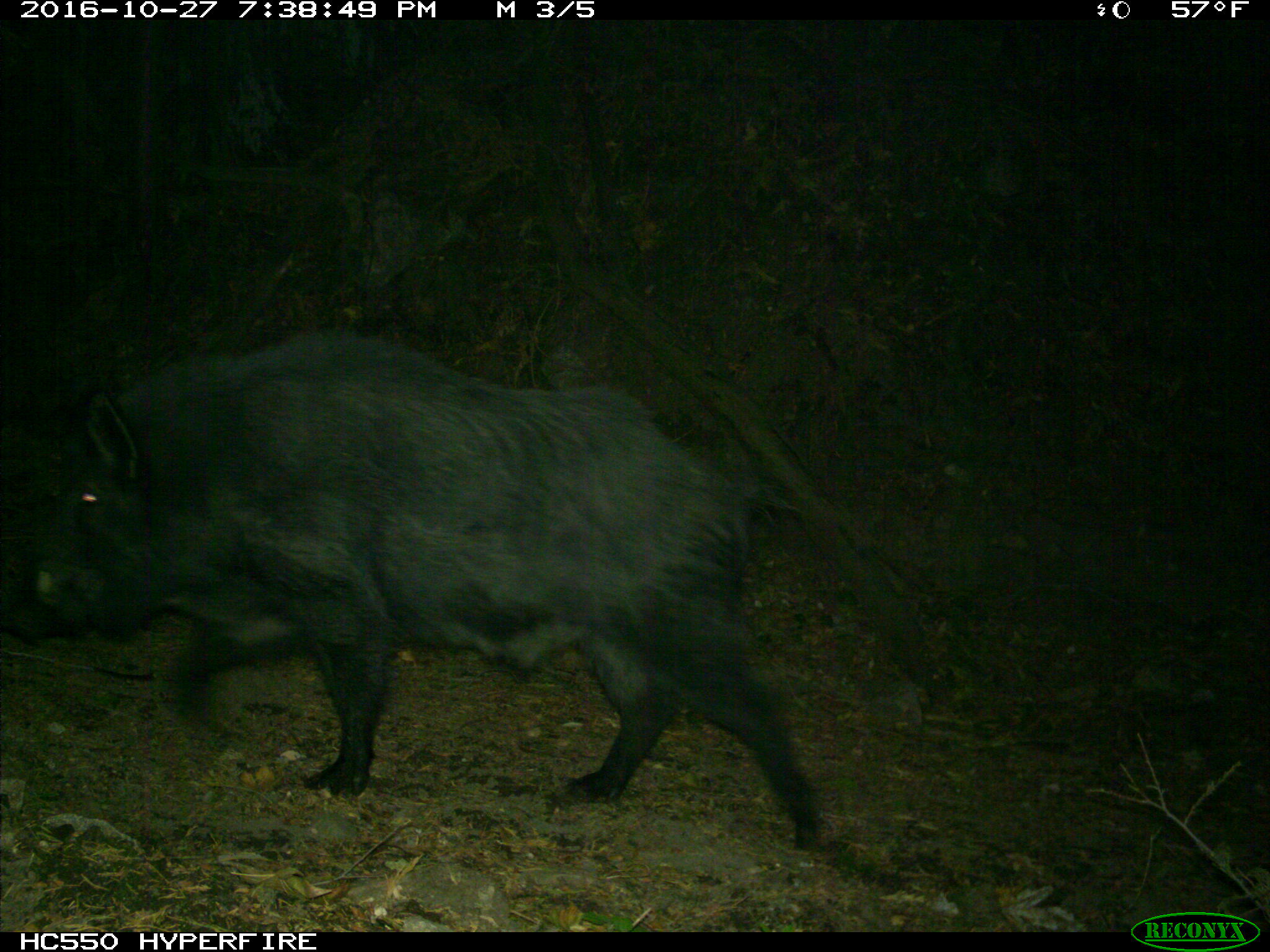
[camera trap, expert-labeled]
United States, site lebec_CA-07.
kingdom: Animalia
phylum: Chordata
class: Mammalia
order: Artiodactyla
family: Suidae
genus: Sus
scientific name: Sus scrofa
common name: wild boar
Sus scrofa (wild boar).